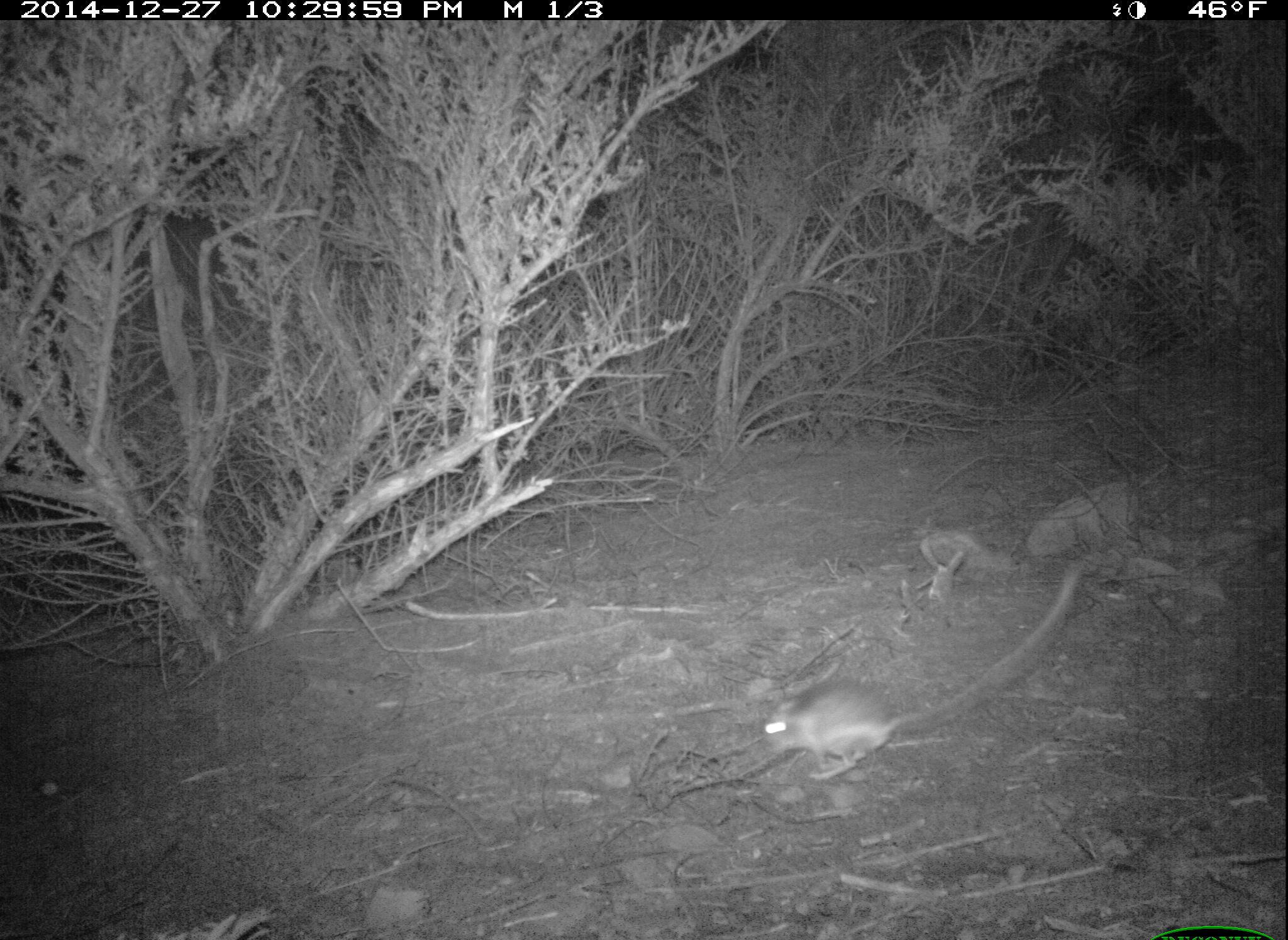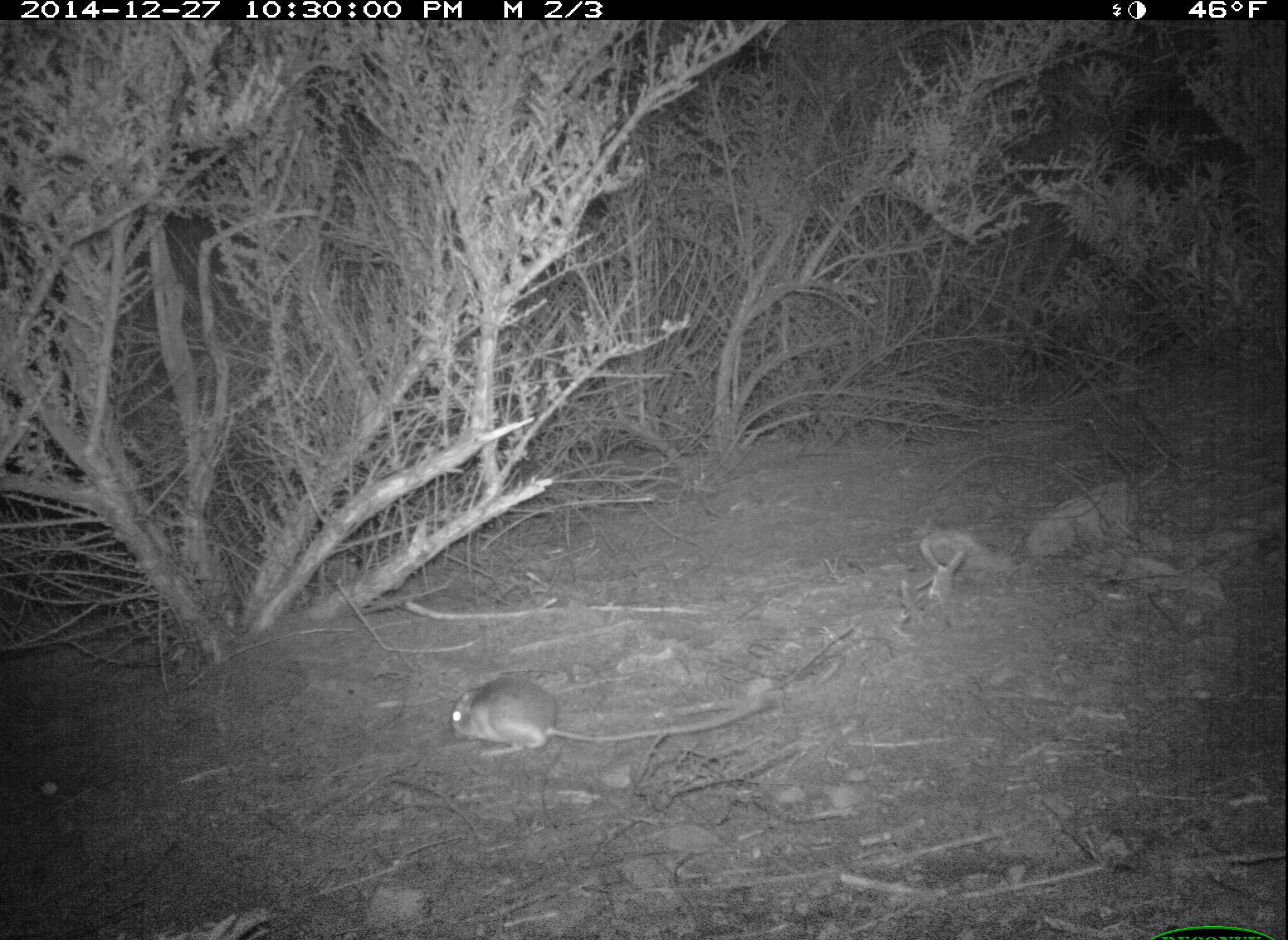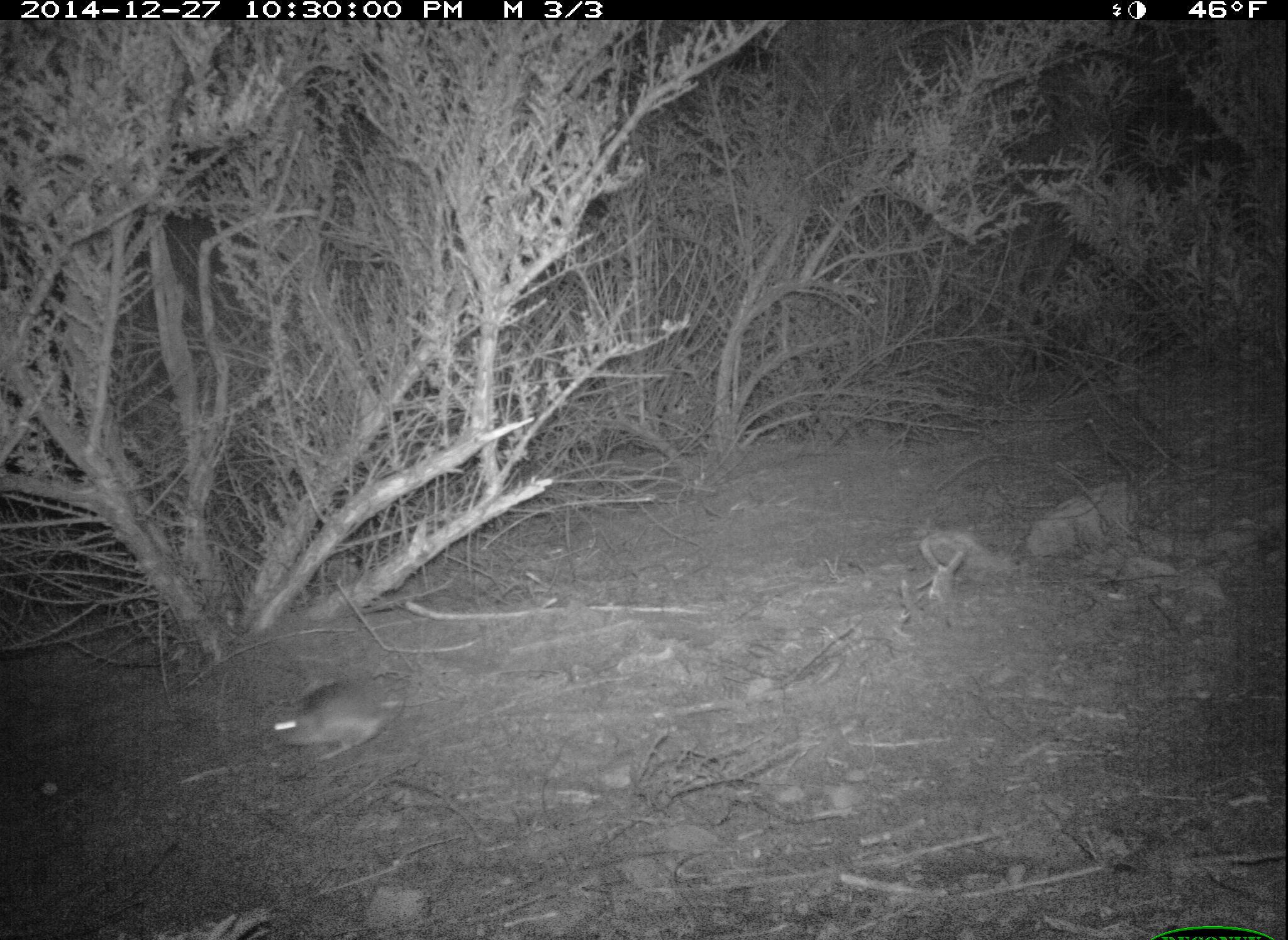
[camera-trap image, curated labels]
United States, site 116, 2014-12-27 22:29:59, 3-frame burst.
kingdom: Animalia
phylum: Chordata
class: Mammalia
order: Rodentia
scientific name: Rodentia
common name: rodent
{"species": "rodent (Rodentia)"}